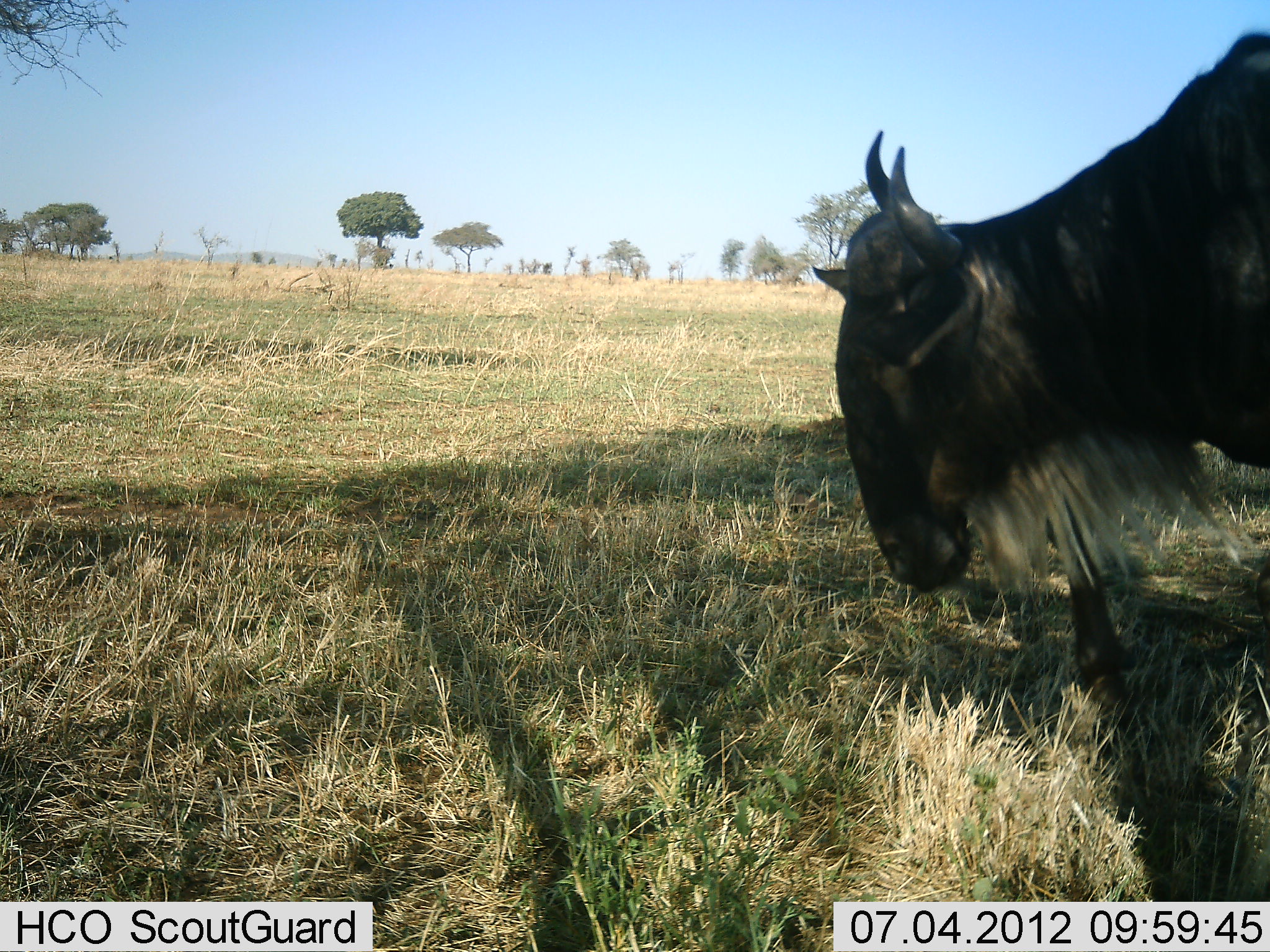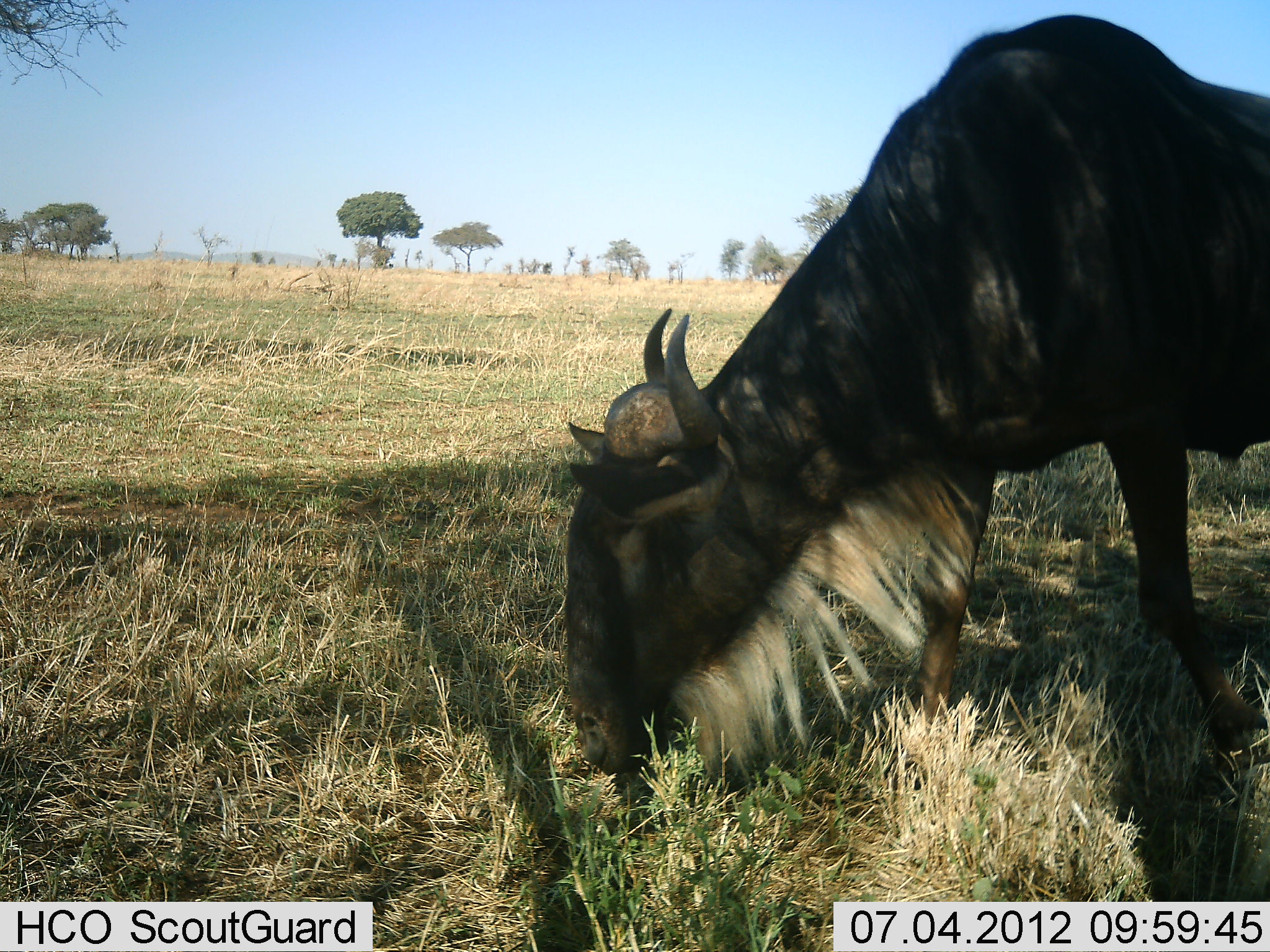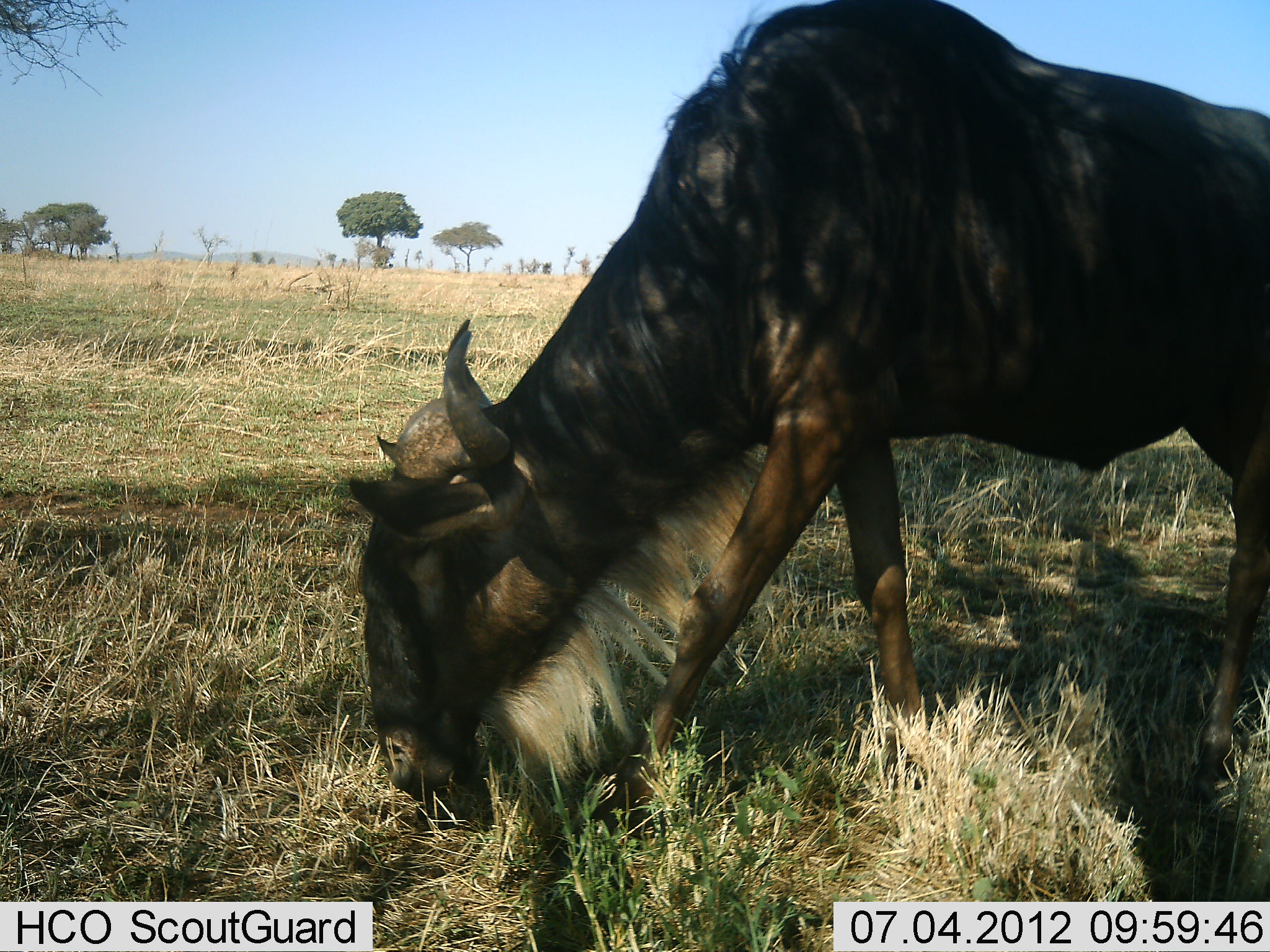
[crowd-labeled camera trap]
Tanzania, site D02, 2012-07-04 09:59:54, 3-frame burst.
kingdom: Animalia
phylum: Chordata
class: Mammalia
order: Artiodactyla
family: Bovidae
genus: Connochaetes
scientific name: Connochaetes taurinus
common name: blue wildebeest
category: wildebeest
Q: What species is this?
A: Wildebeest (blue wildebeest) (Connochaetes taurinus).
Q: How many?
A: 1.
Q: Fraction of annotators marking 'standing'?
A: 0%.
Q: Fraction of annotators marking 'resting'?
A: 0%.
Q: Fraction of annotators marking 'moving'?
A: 40%.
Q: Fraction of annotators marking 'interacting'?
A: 0%.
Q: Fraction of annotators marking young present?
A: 0%.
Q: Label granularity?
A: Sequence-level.